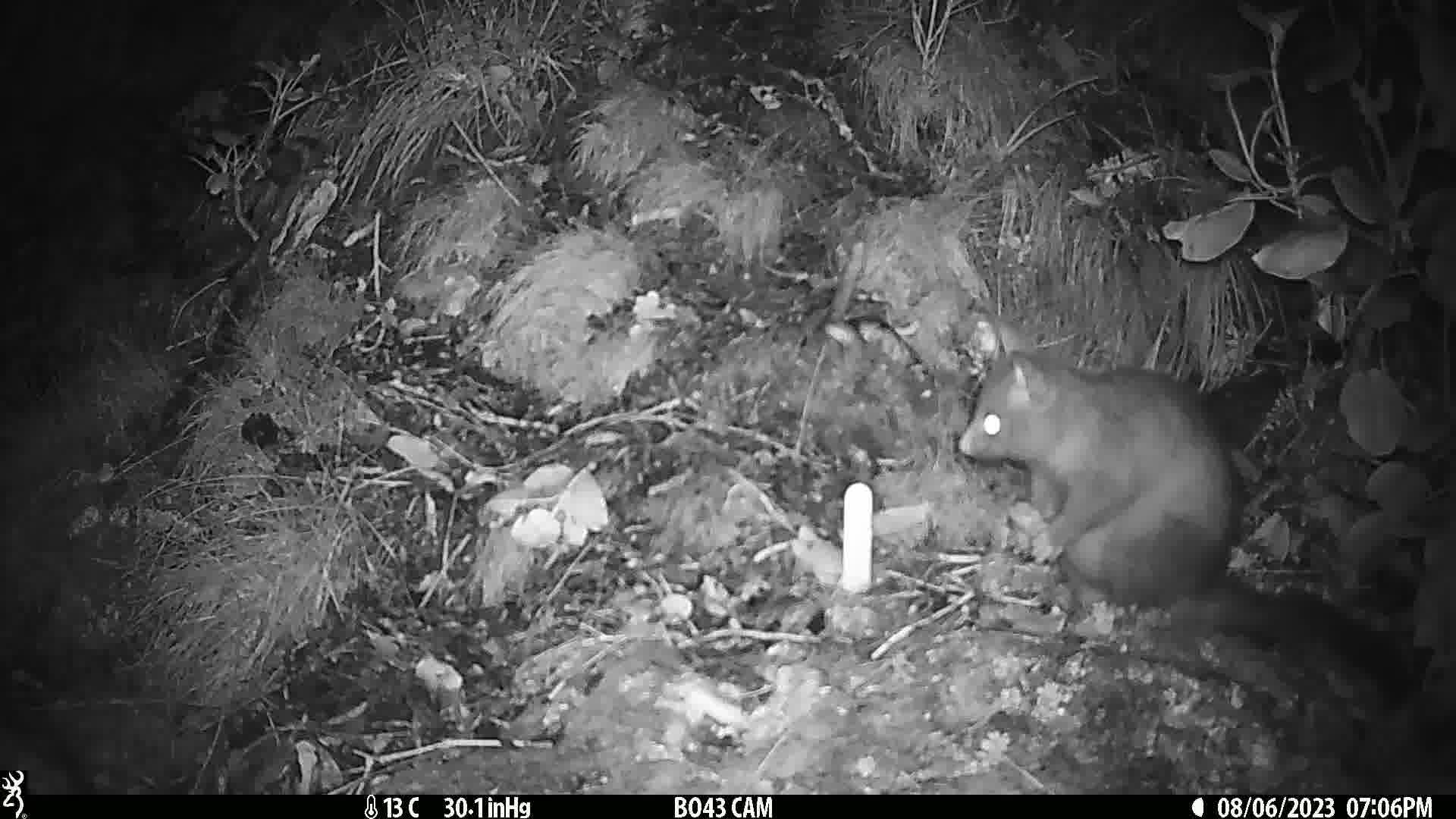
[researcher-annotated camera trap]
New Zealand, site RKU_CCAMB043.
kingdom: Animalia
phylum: Chordata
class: Mammalia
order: Diprotodontia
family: Phalangeridae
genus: Trichosurus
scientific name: Trichosurus vulpecula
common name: common brushtail possum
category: possum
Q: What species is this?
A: Possum (common brushtail possum) (Trichosurus vulpecula).